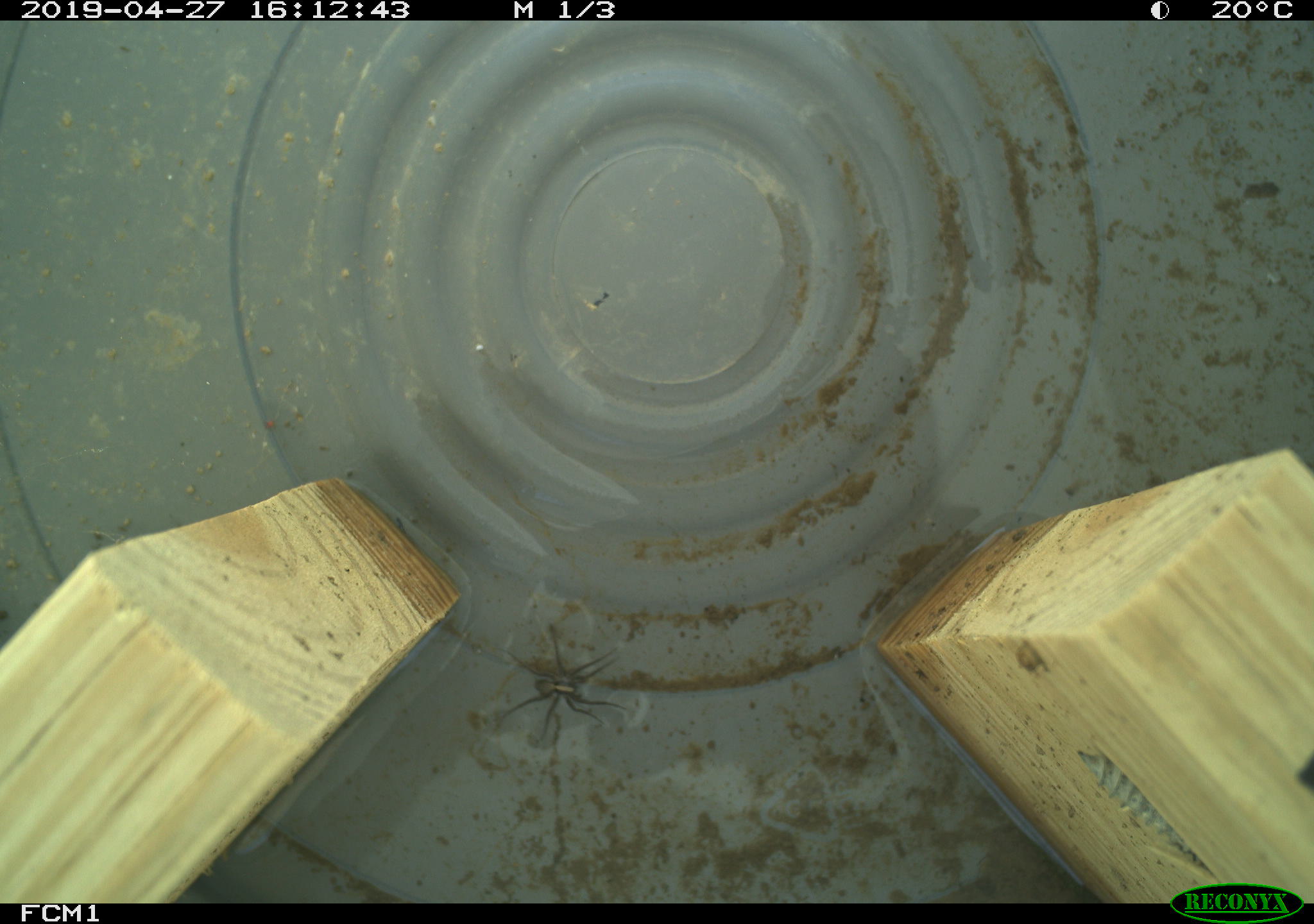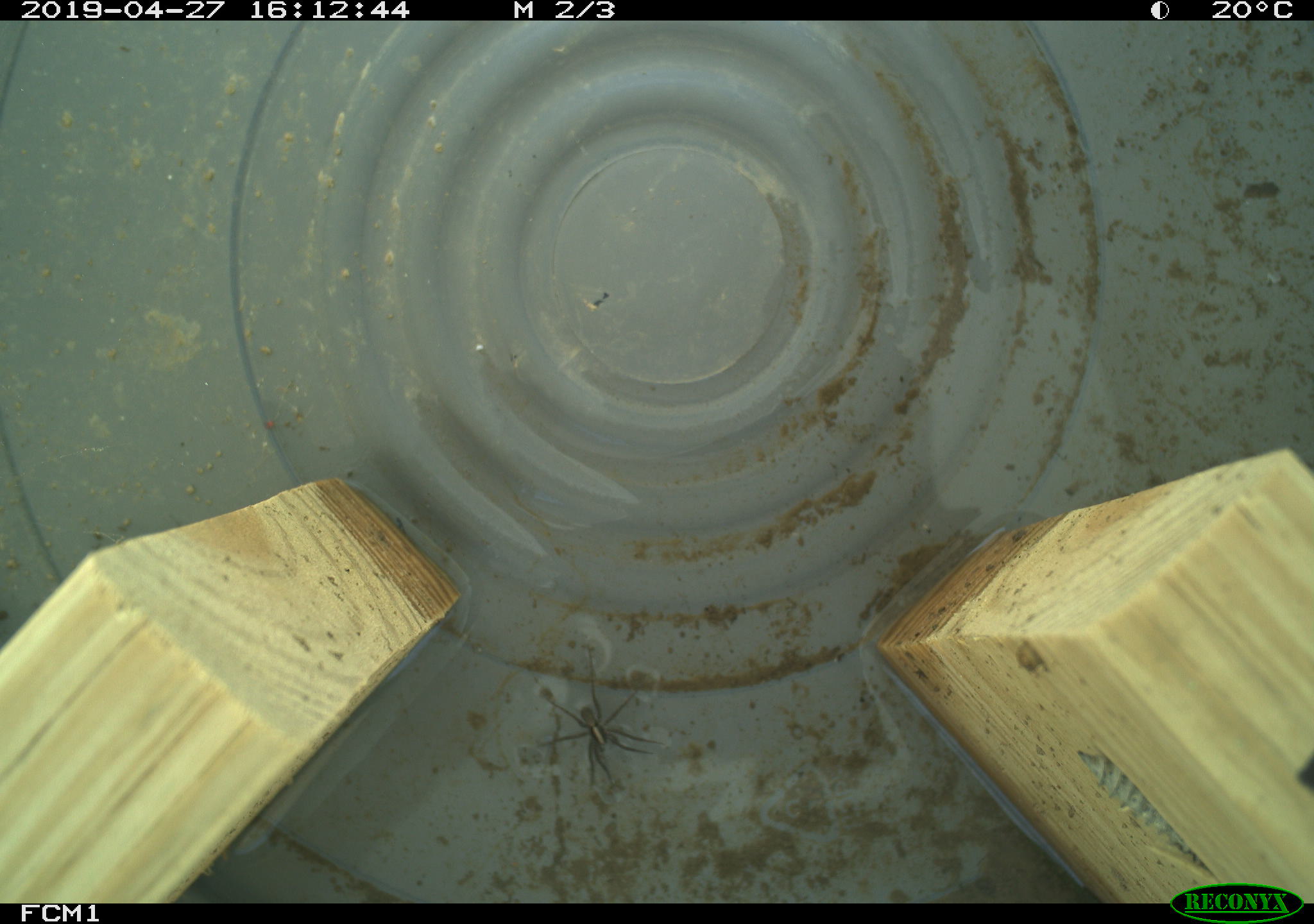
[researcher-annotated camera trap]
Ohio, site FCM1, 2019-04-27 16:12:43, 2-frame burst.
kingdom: Animalia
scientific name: Animalia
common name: animal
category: invertebrate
Invertebrate (animal) (Animalia).